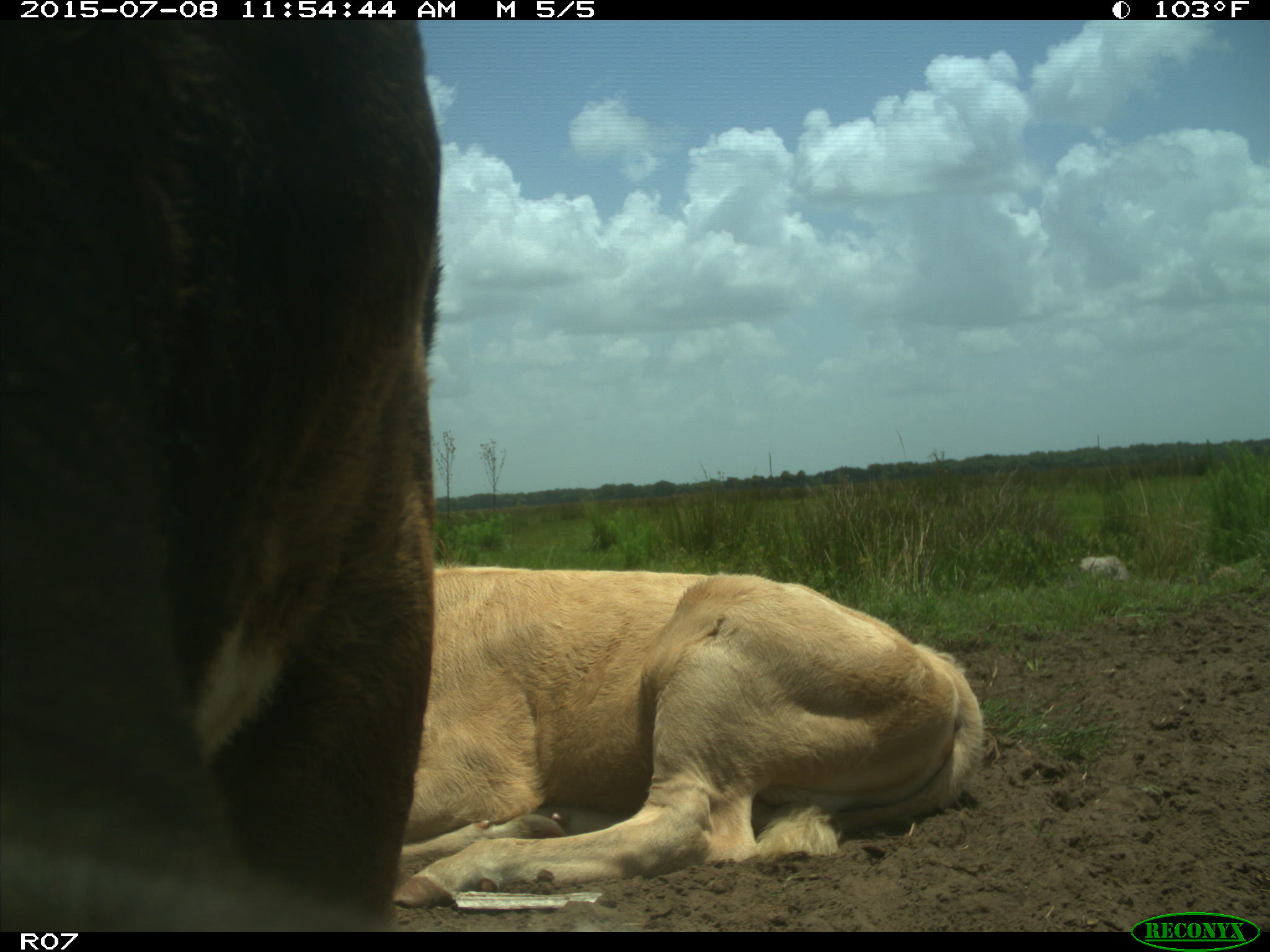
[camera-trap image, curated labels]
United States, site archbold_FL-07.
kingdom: Animalia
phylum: Chordata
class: Mammalia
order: Artiodactyla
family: Bovidae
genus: Bos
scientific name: Bos taurus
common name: domestic cow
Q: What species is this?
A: Bos taurus (domestic cow).